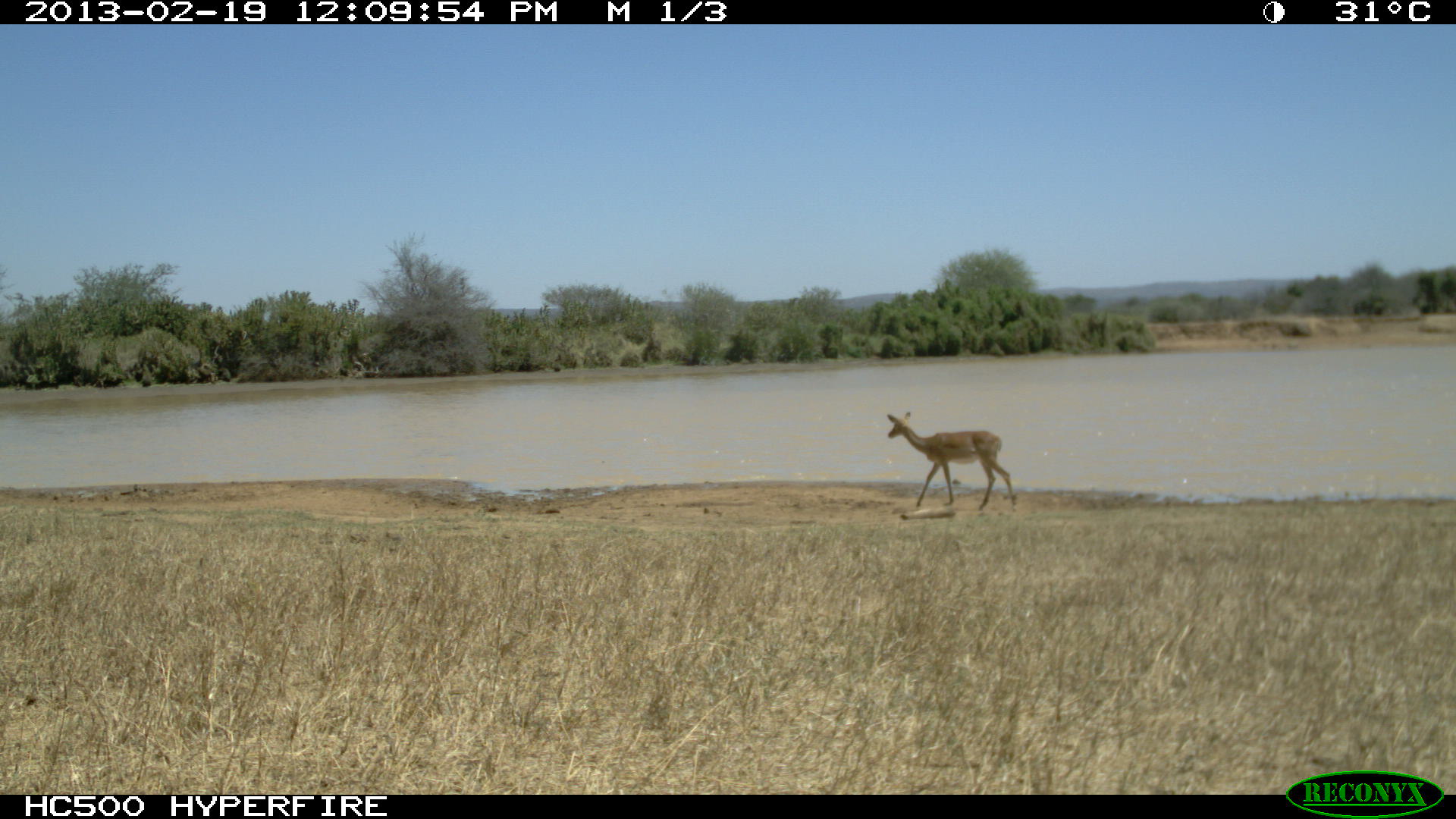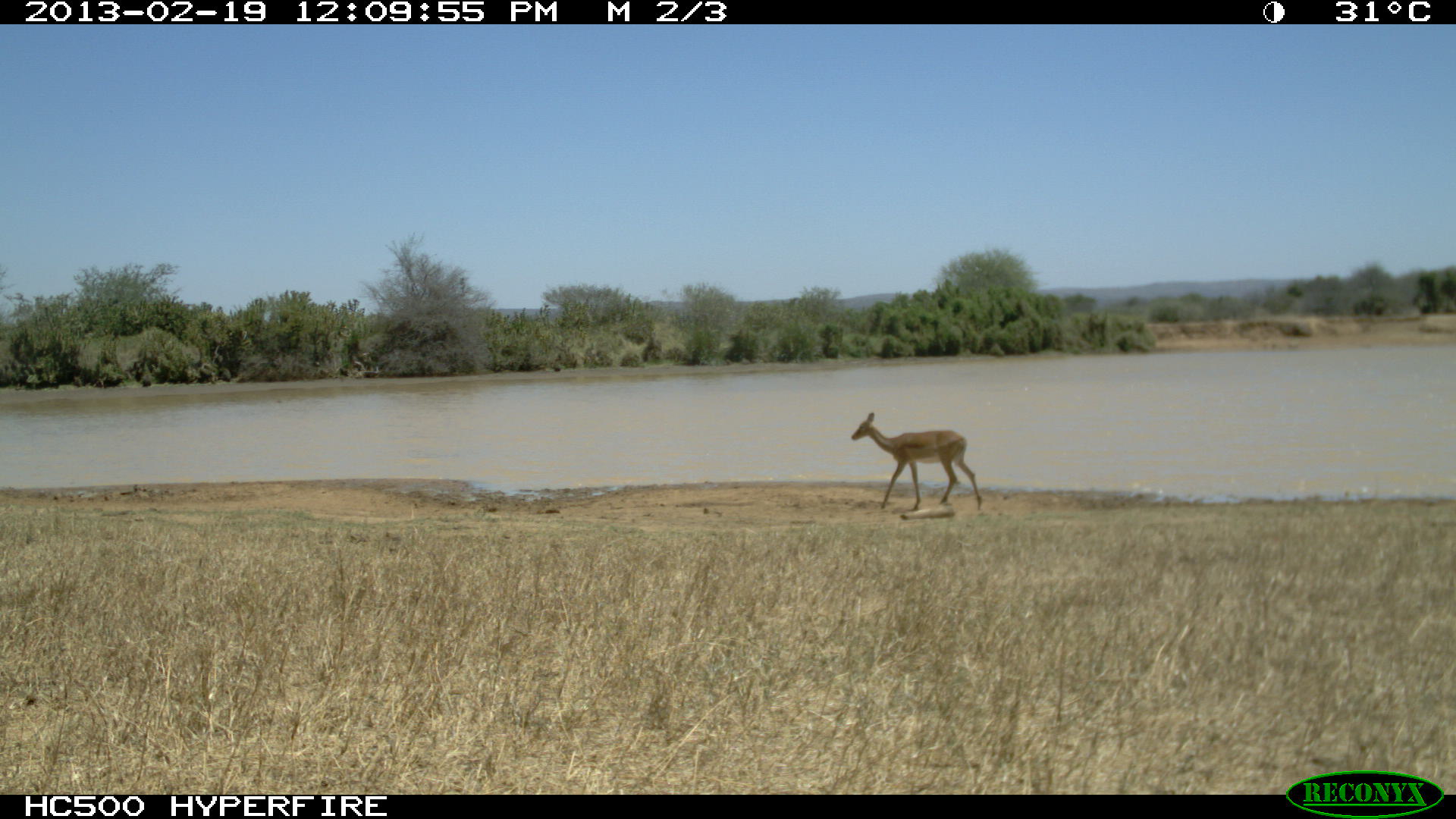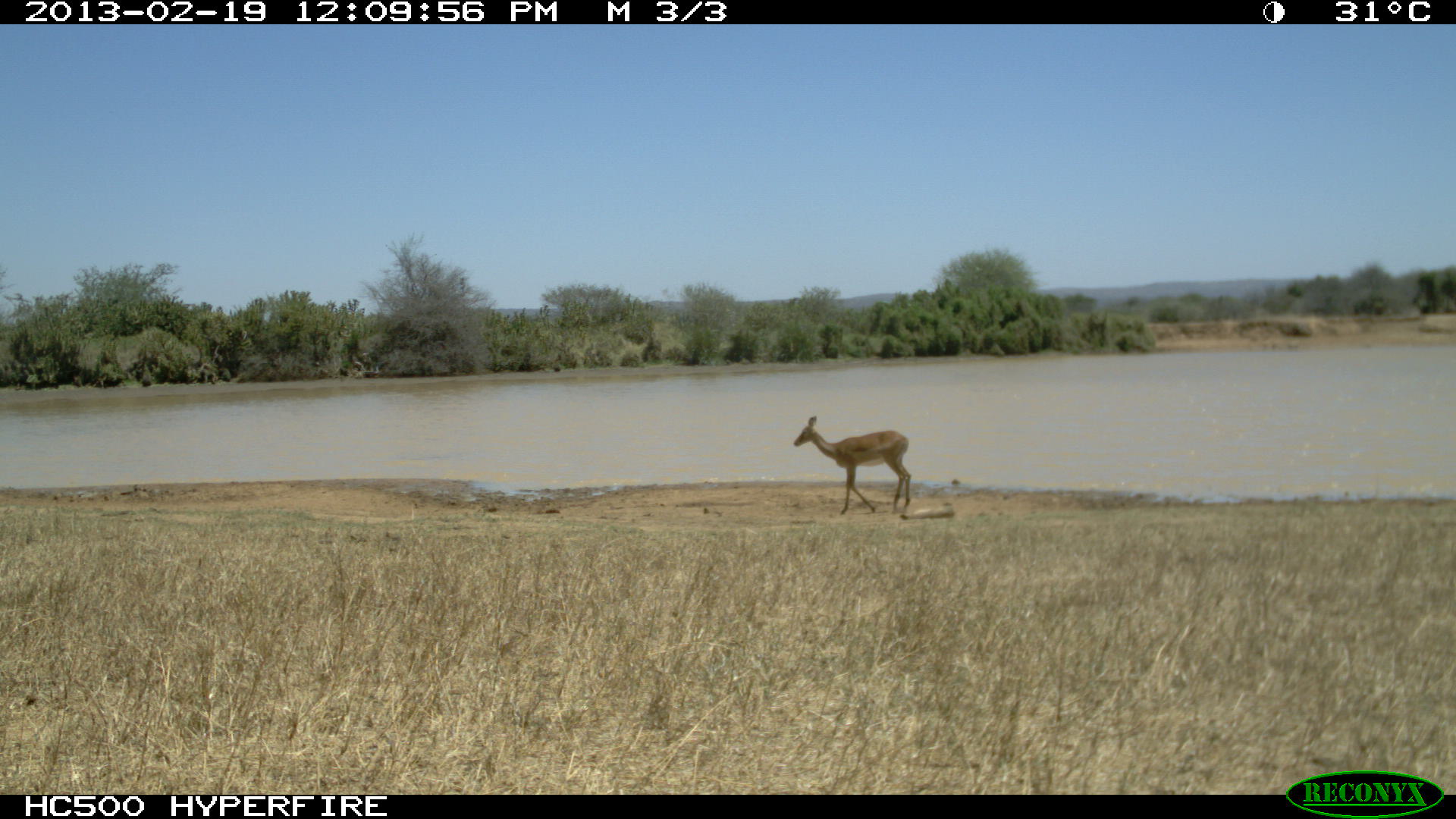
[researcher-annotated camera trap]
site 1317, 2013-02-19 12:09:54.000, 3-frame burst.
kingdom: Animalia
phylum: Chordata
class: Mammalia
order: Artiodactyla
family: Bovidae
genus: Aepyceros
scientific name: Aepyceros melampus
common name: impala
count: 6